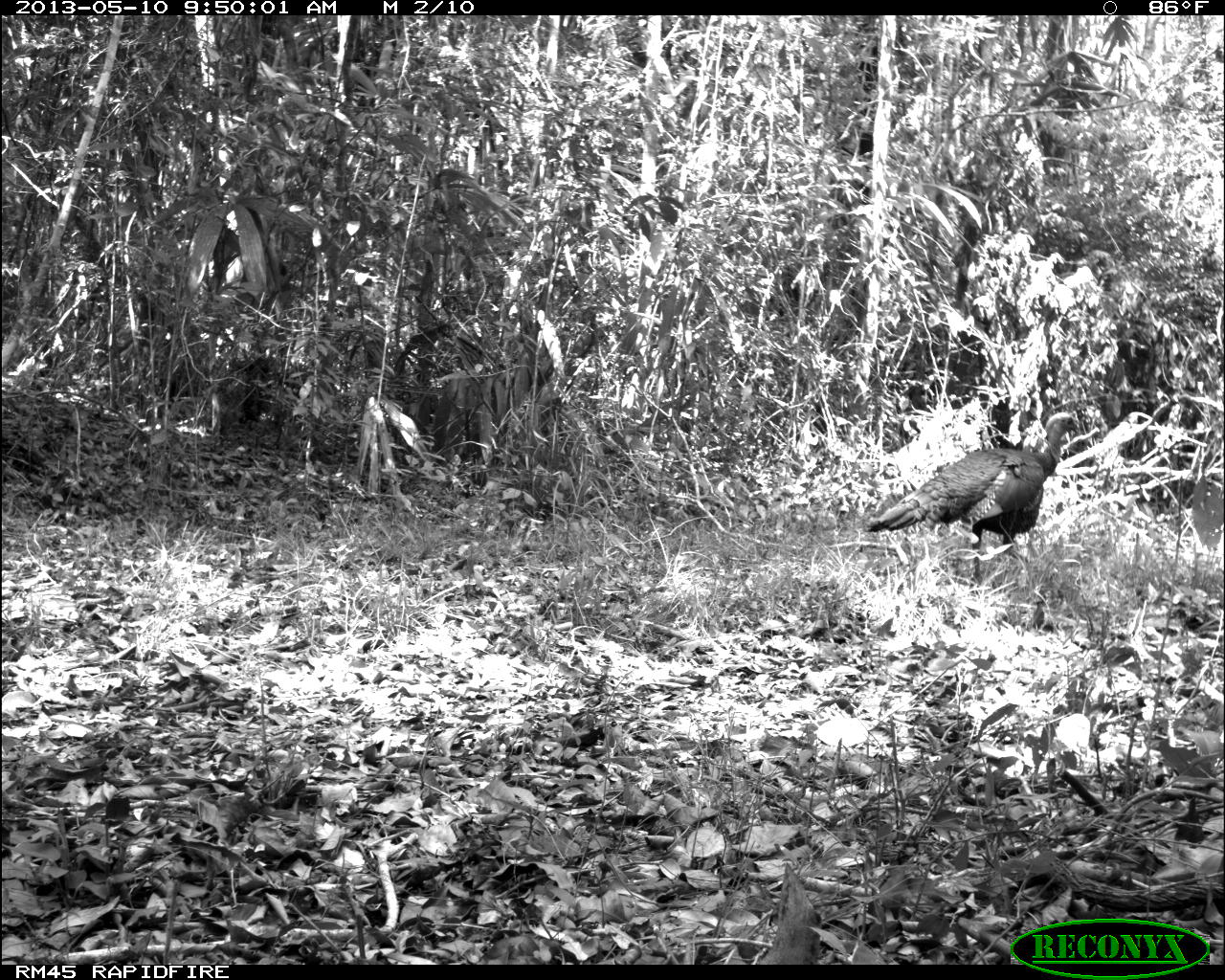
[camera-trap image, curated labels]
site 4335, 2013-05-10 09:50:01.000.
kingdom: Animalia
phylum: Chordata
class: Aves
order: Galliformes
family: Phasianidae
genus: Meleagris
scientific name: Meleagris ocellata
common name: ocellated turkey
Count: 1.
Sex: male.